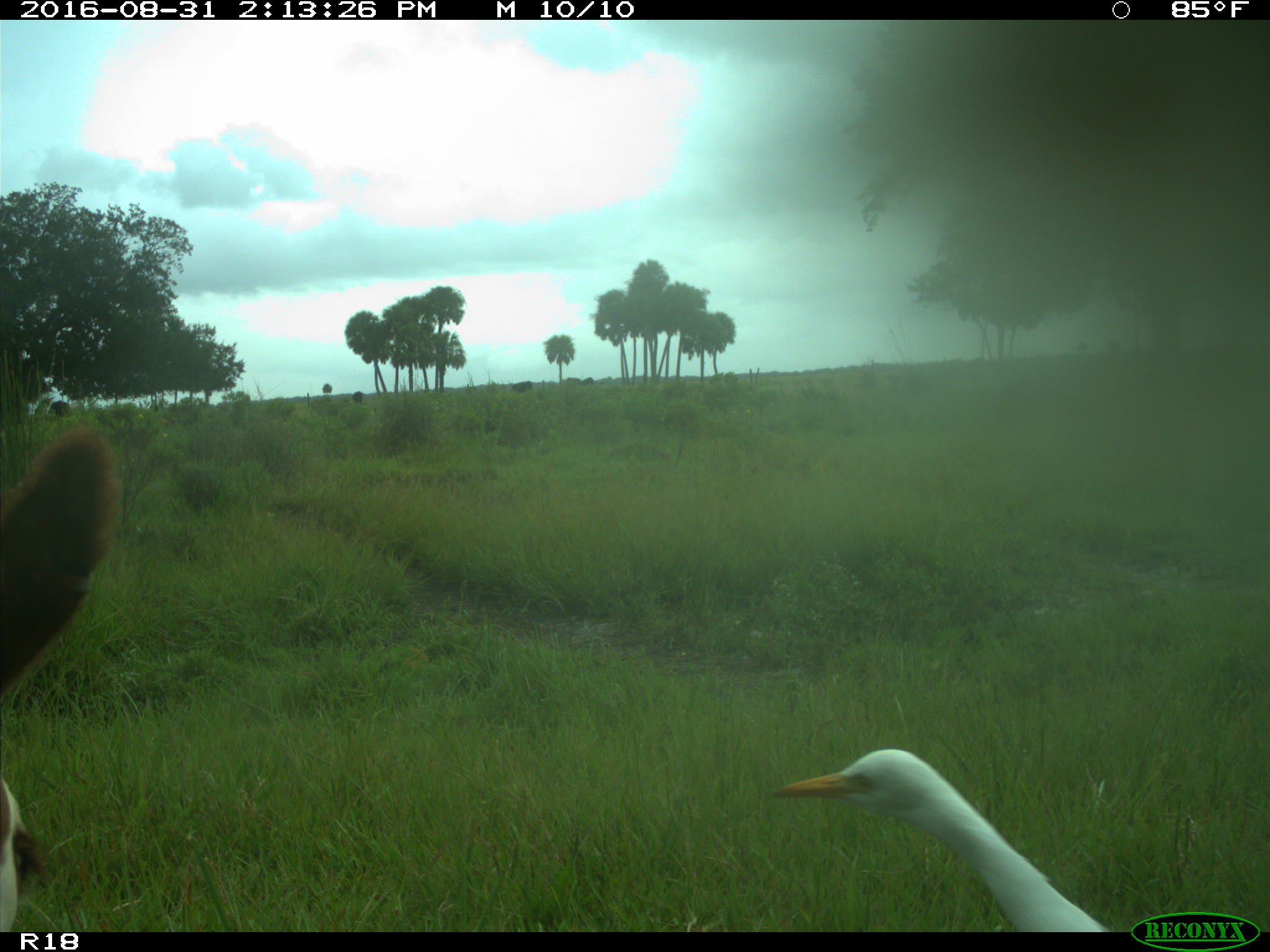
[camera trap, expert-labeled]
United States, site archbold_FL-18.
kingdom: Animalia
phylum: Chordata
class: Mammalia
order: Artiodactyla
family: Bovidae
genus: Bos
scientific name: Bos taurus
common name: domestic cow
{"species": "Bos taurus (domestic cow)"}